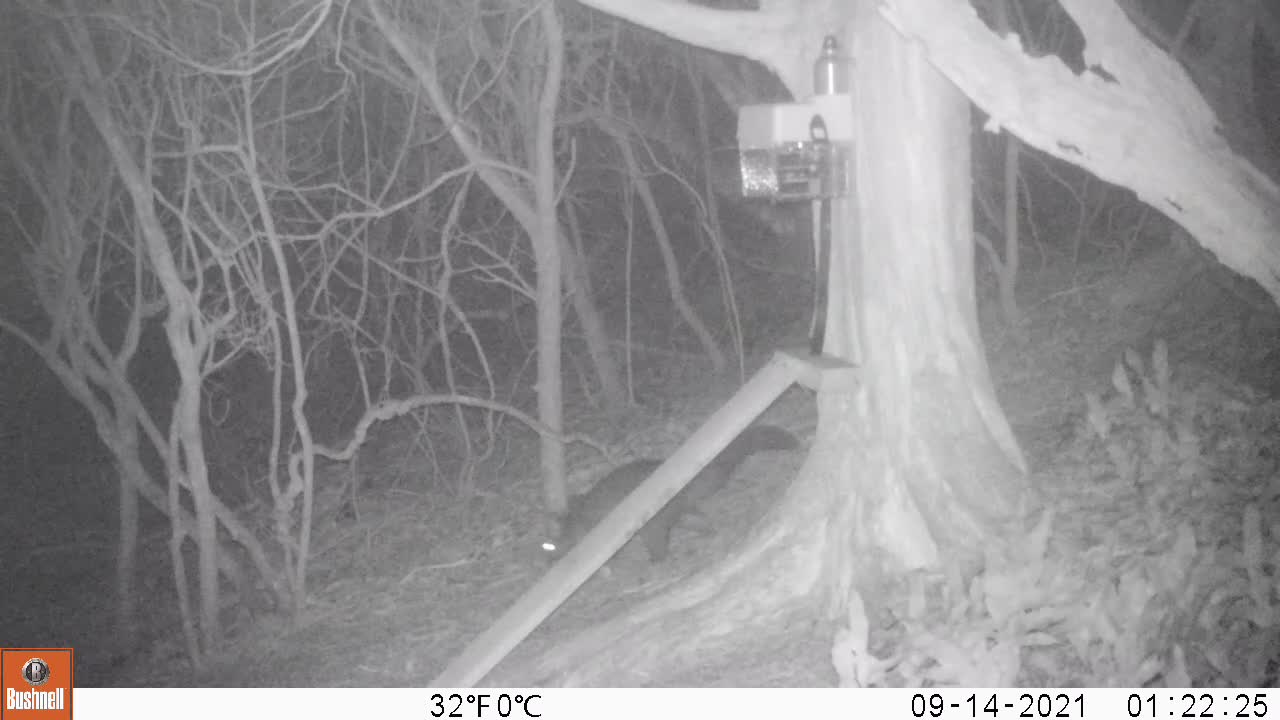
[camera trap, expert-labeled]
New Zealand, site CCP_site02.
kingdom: Animalia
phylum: Chordata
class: Mammalia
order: Diprotodontia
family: Phalangeridae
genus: Trichosurus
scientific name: Trichosurus vulpecula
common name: common brushtail possum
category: possum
Possum (common brushtail possum) (Trichosurus vulpecula).